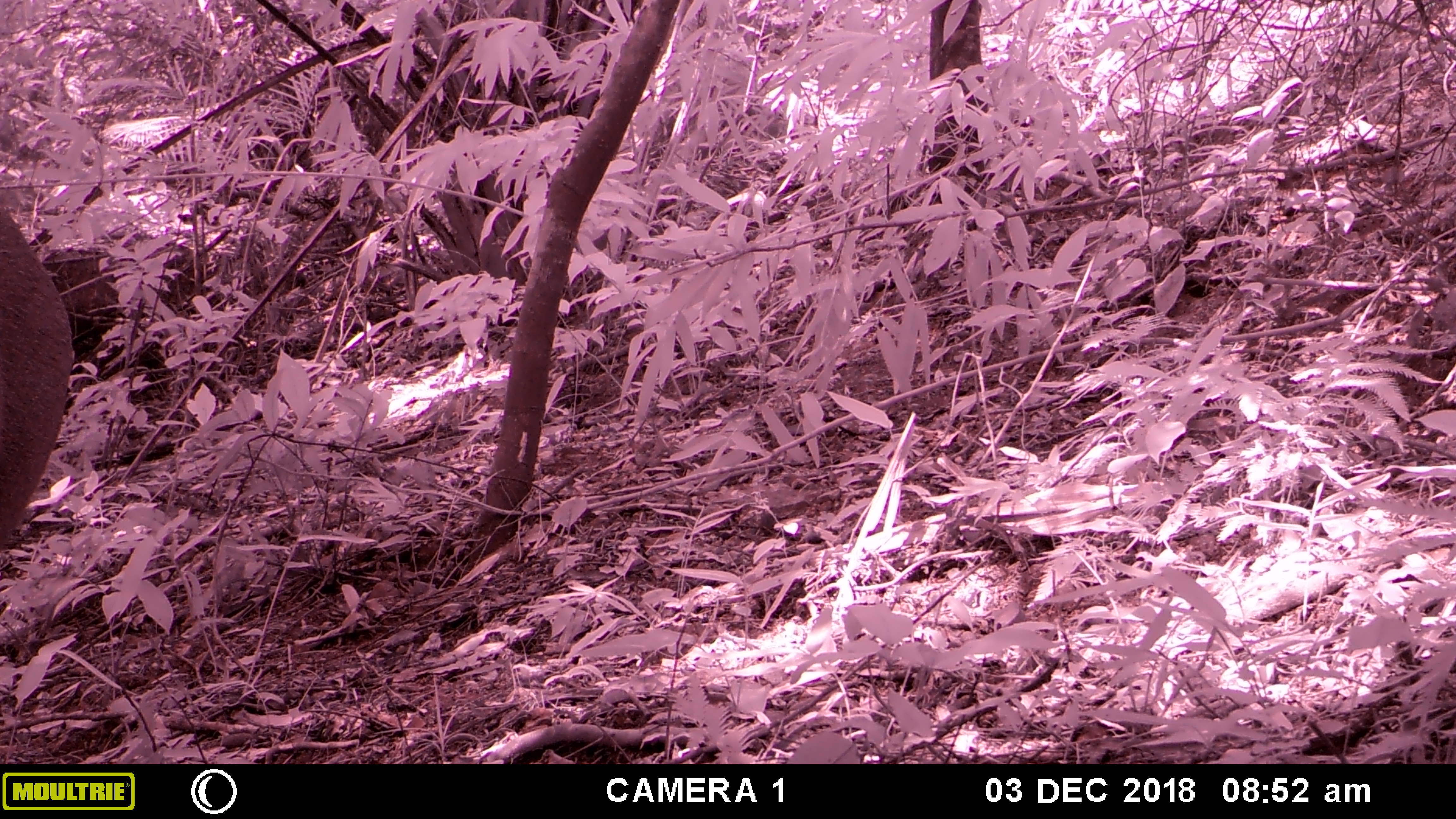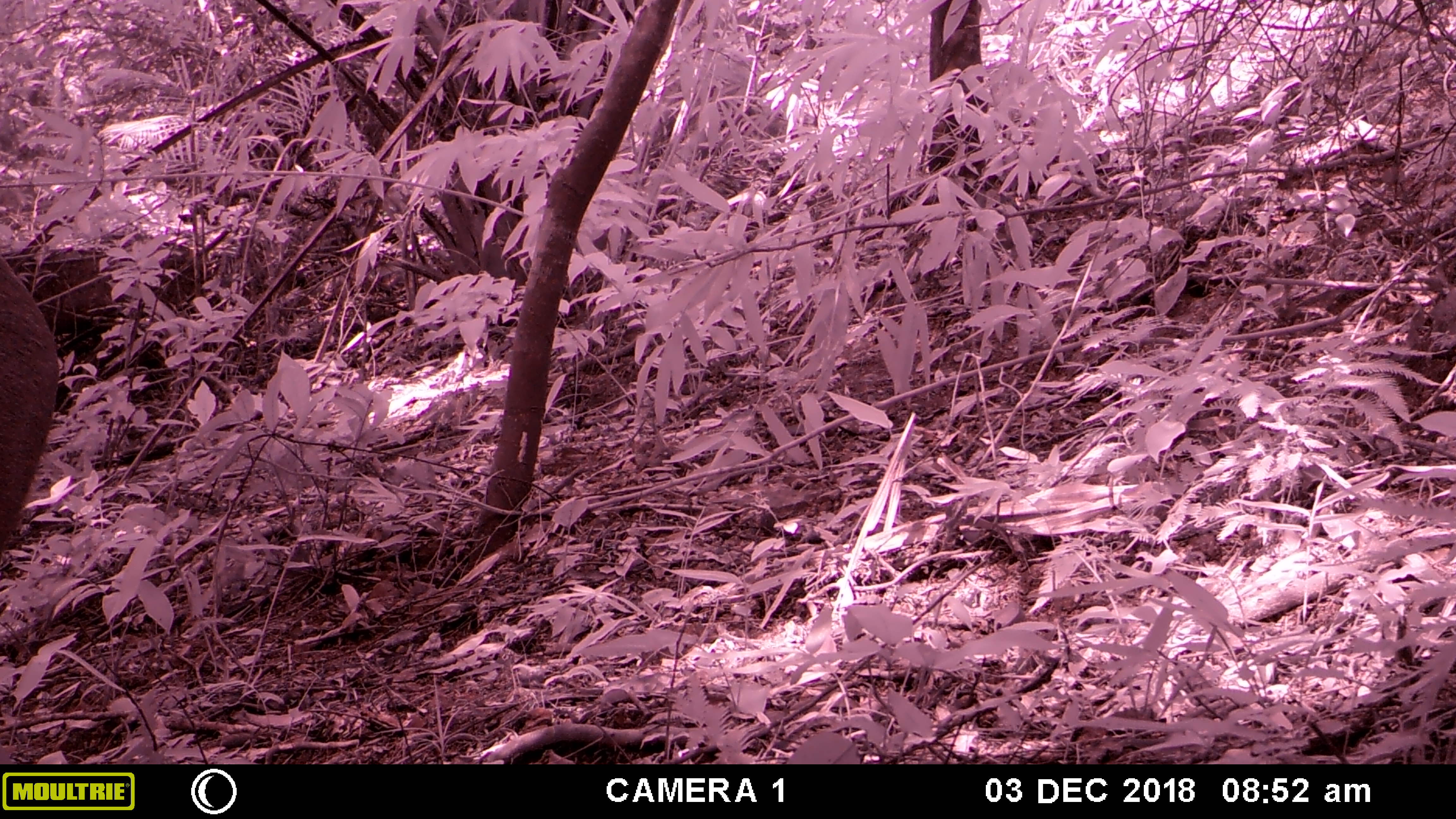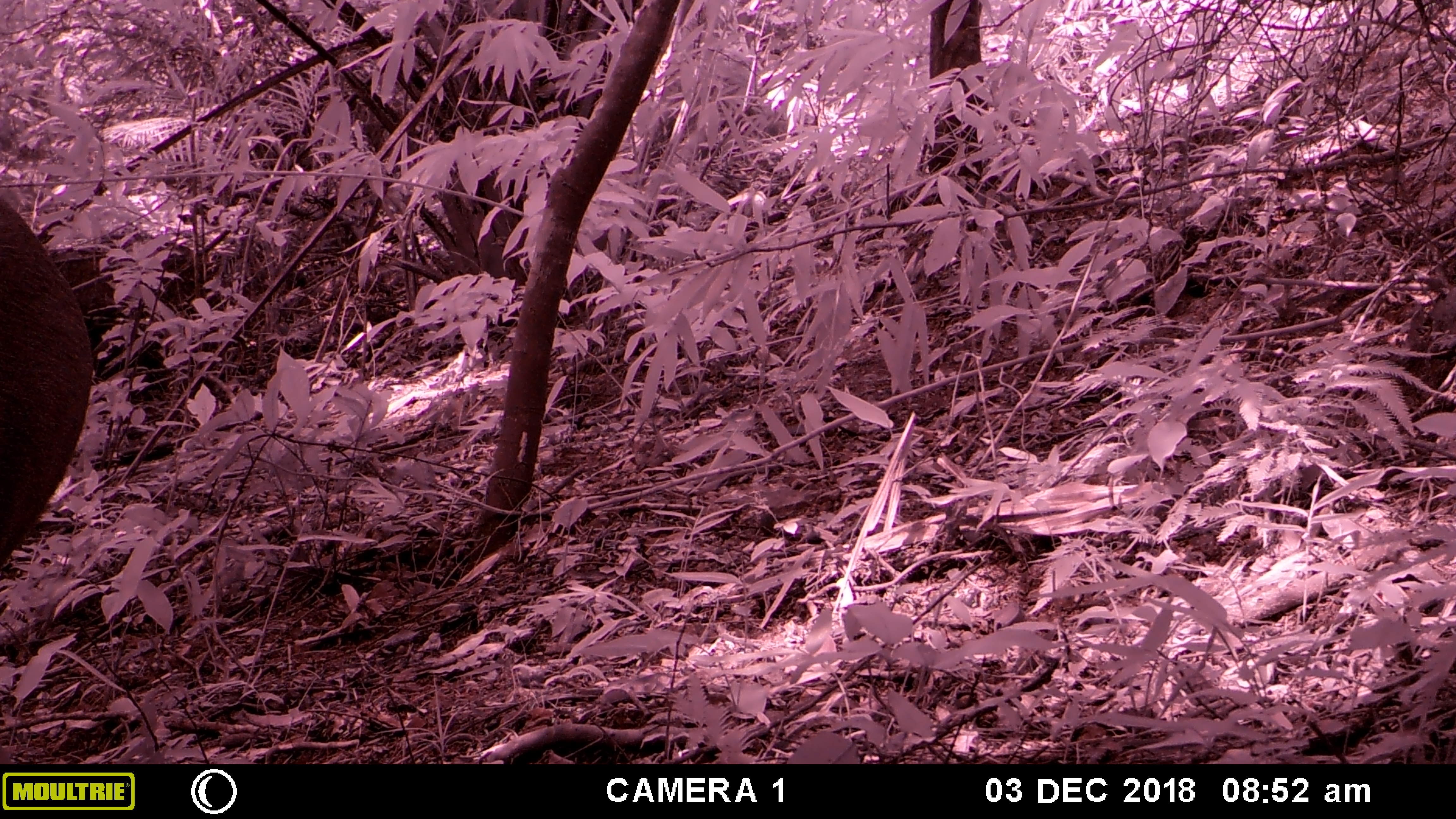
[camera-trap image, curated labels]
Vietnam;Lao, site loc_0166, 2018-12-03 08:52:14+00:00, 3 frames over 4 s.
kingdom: Animalia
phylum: Chordata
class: Mammalia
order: Artiodactyla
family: Cervidae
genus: Rusa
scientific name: Rusa unicolor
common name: sambar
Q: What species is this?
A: Sambar (Rusa unicolor).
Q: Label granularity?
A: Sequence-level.